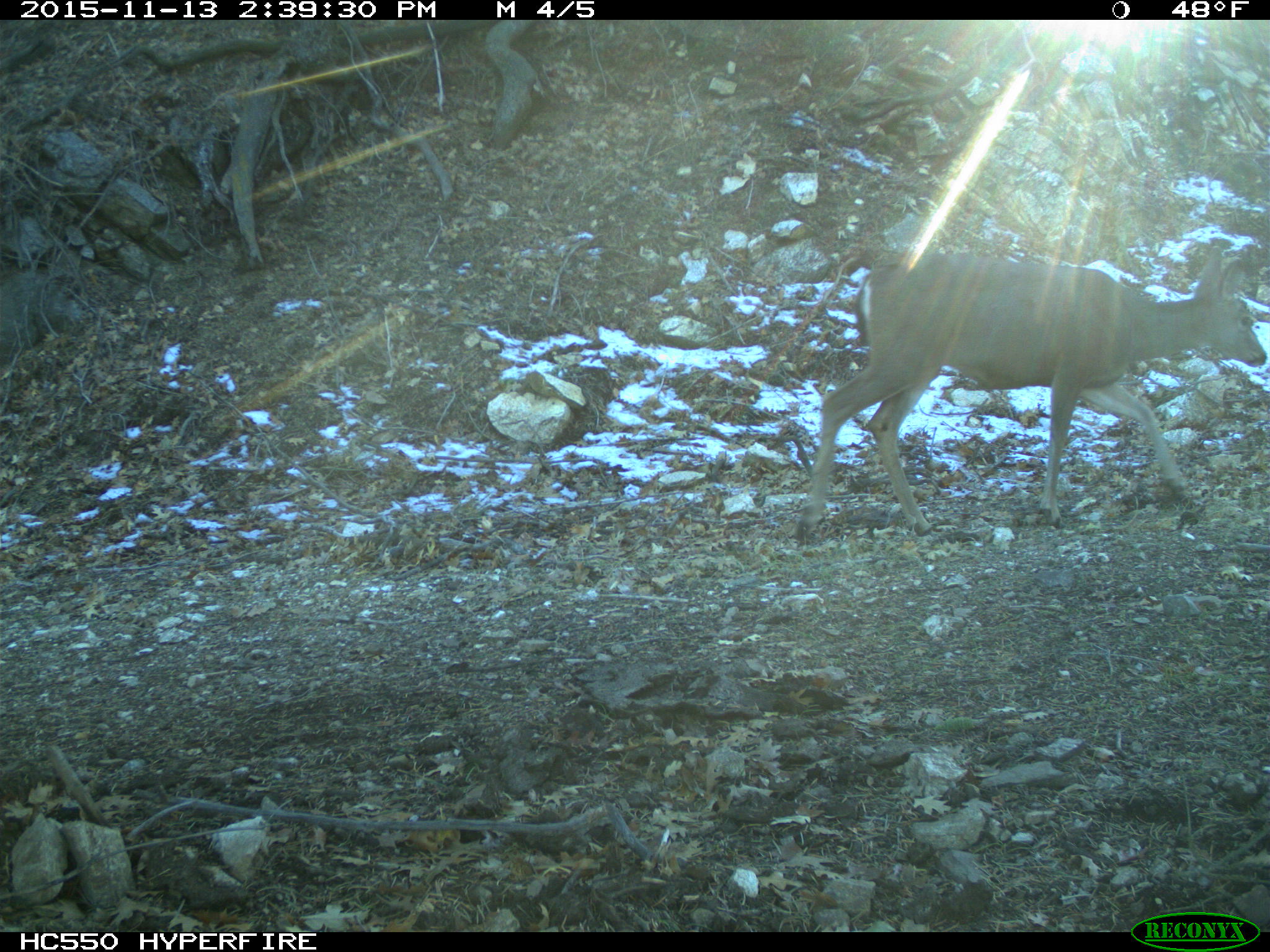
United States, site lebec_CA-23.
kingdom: Animalia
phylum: Chordata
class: Mammalia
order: Artiodactyla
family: Cervidae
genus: Odocoileus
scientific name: Odocoileus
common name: deer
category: unidentified deer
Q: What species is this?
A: Unidentified deer (deer) (Odocoileus).